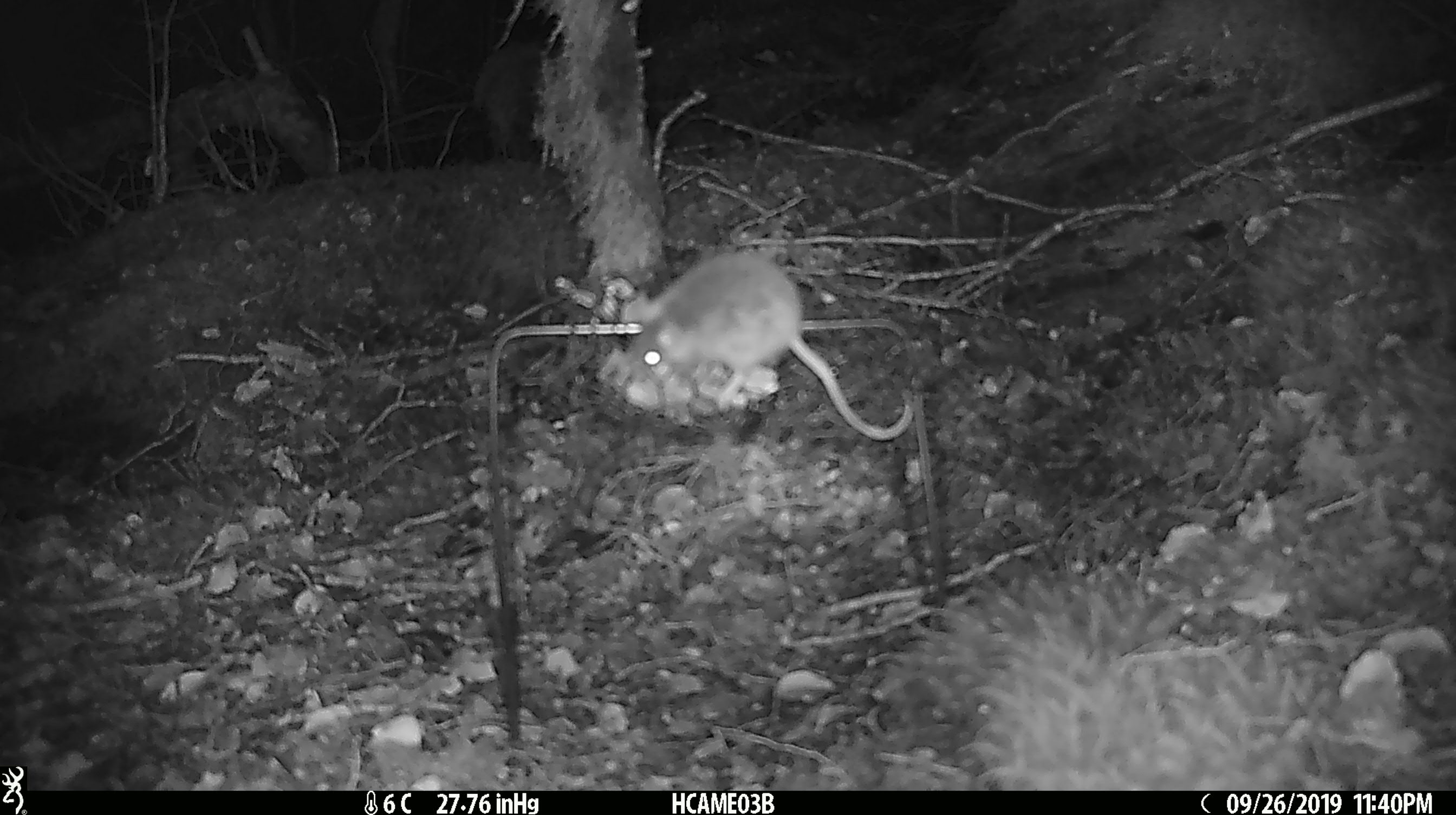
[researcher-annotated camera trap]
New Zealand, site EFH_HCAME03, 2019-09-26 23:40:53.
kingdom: Animalia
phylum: Chordata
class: Mammalia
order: Rodentia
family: Muridae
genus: Mus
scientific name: Mus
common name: mouse